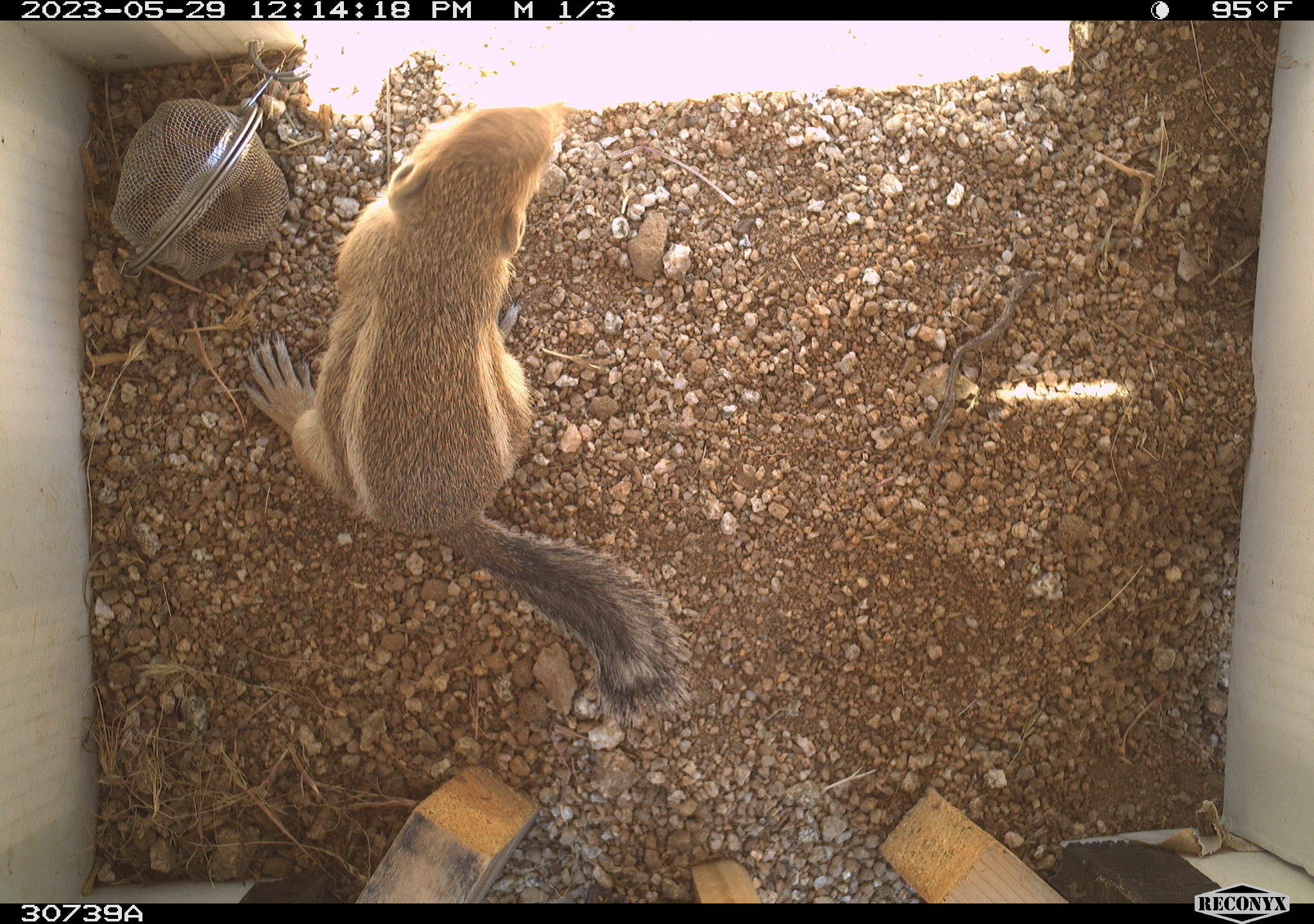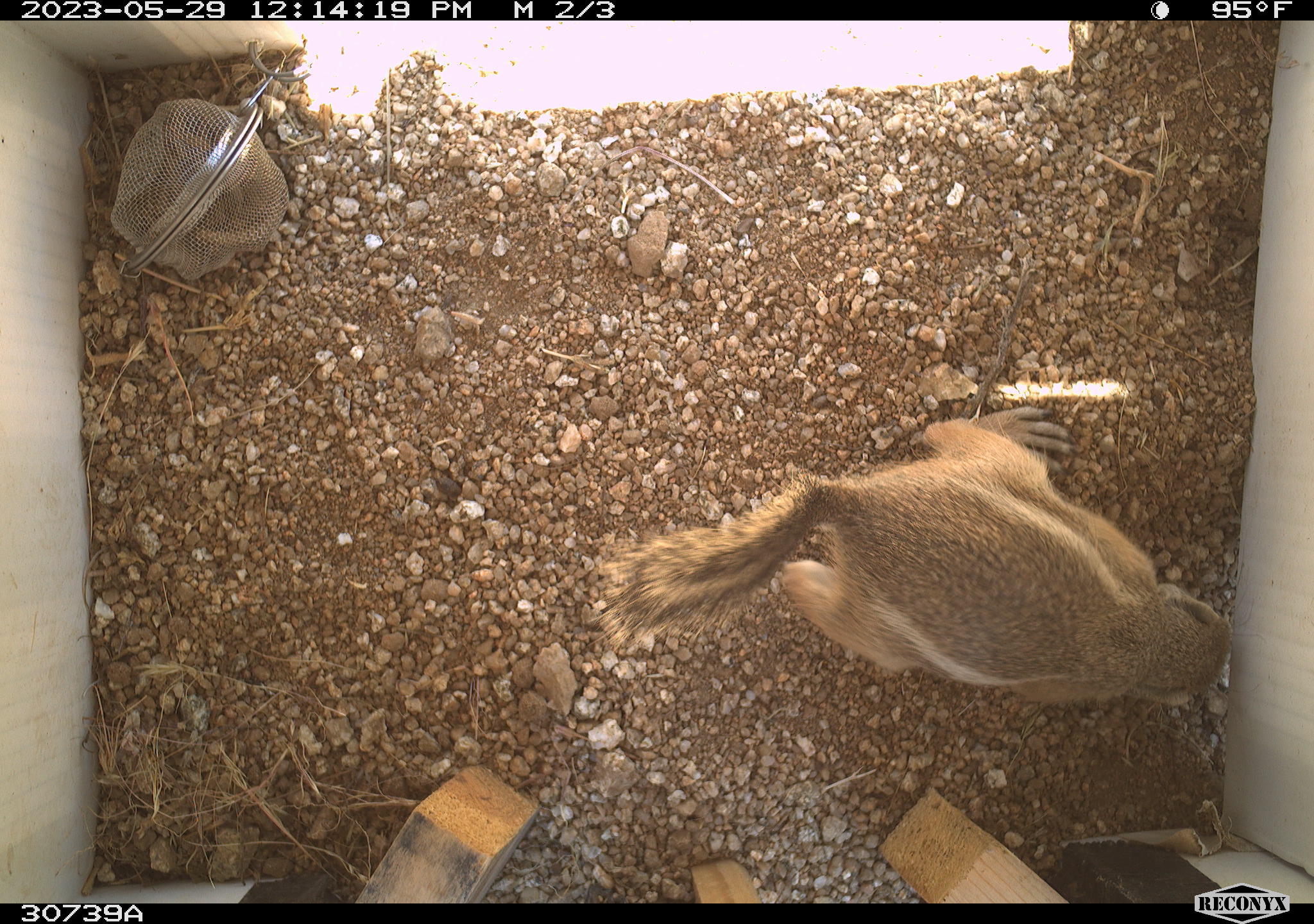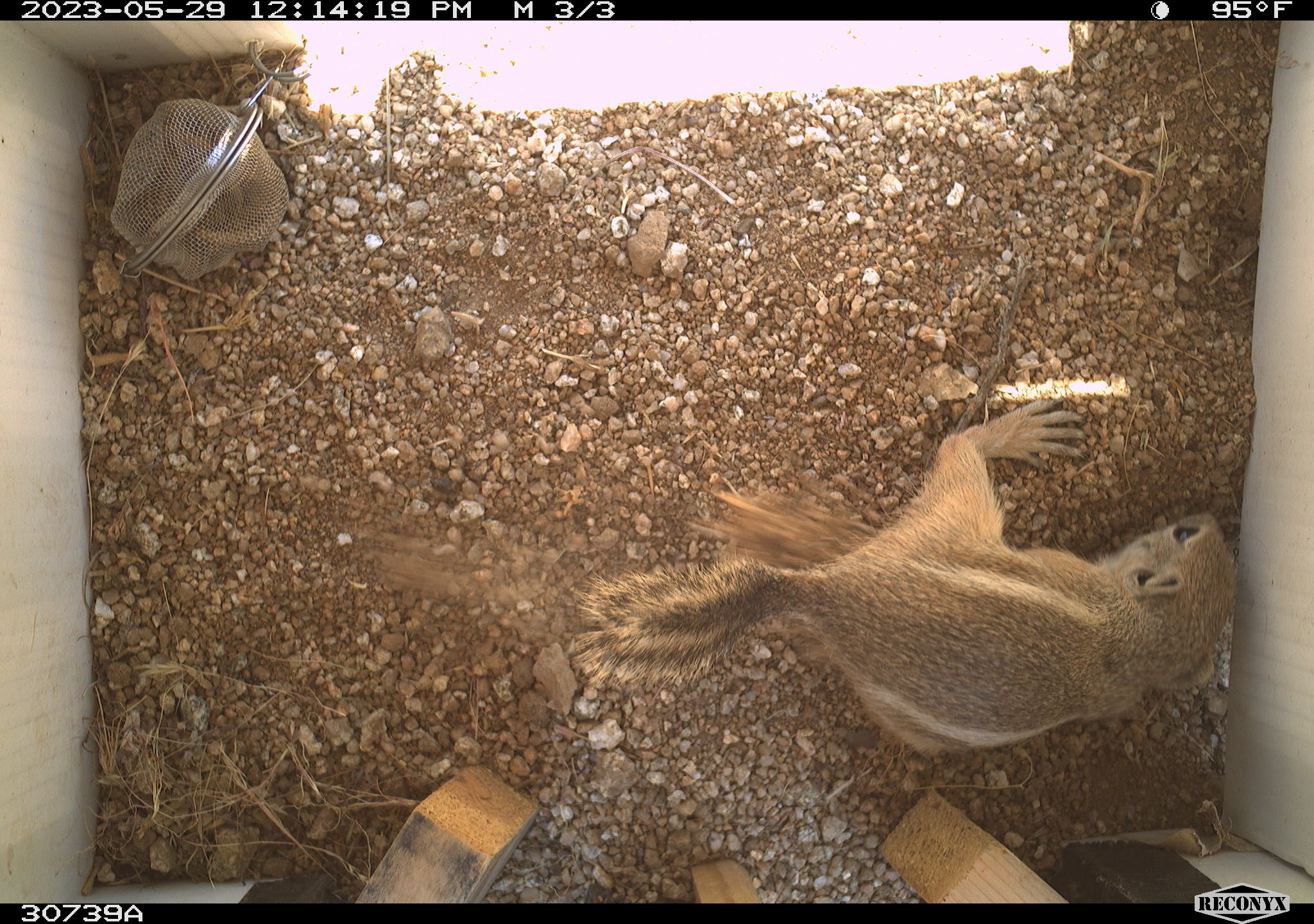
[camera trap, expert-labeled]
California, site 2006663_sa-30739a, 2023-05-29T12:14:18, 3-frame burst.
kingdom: Animalia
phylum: Chordata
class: Mammalia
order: Rodentia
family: Sciuridae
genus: Ammospermophilus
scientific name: Ammospermophilus leucurus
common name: white-tailed antelope squirrel